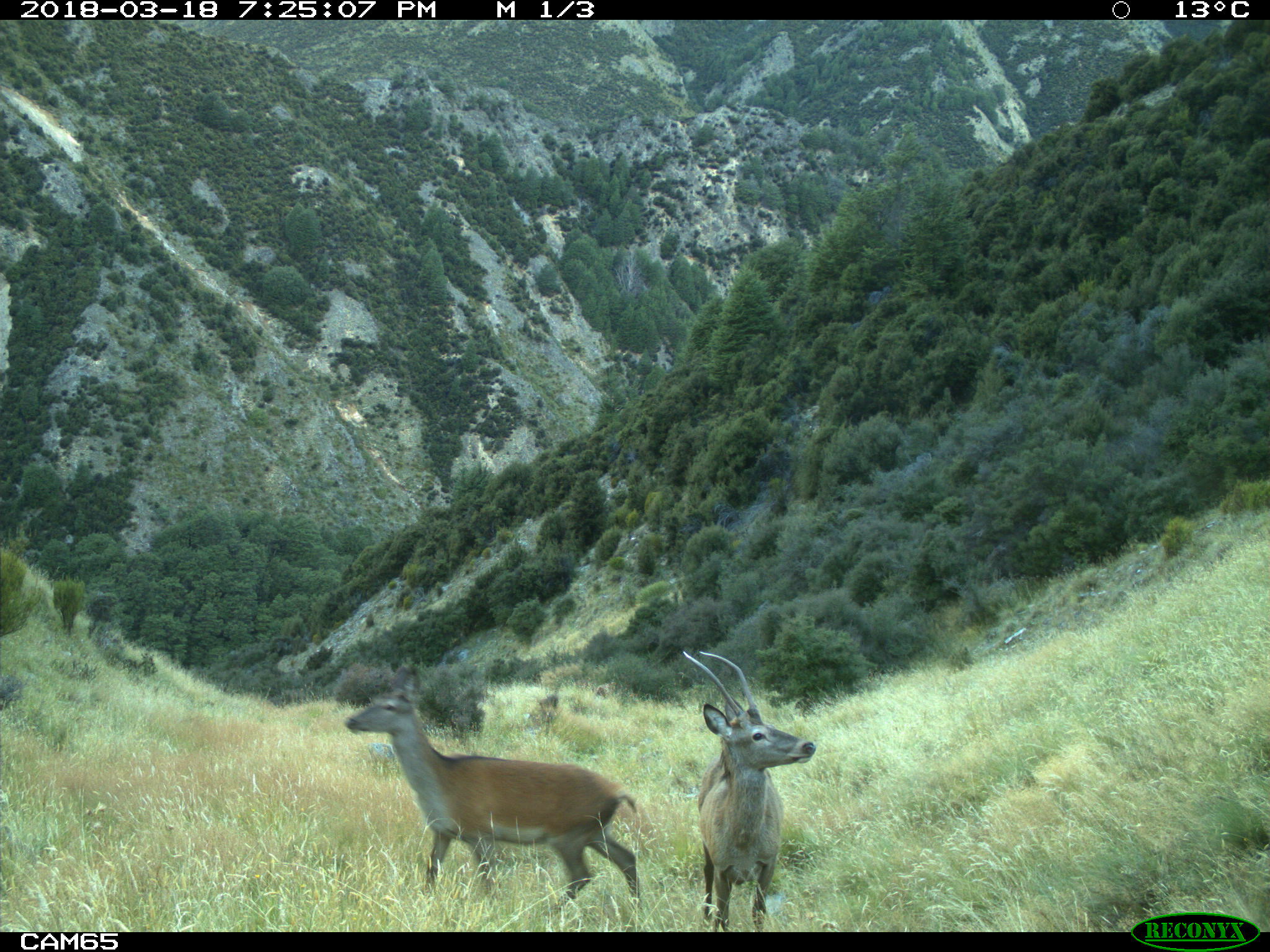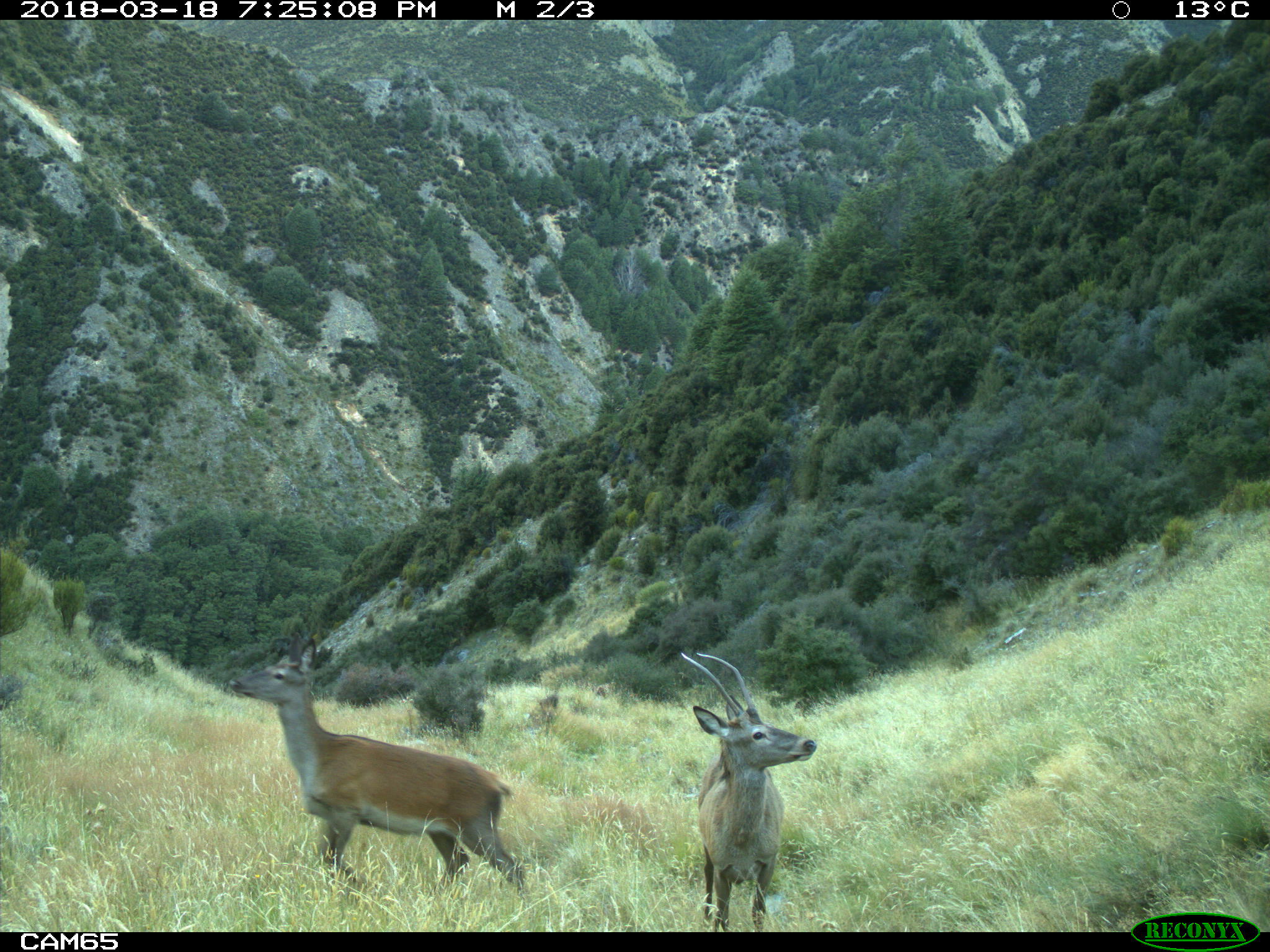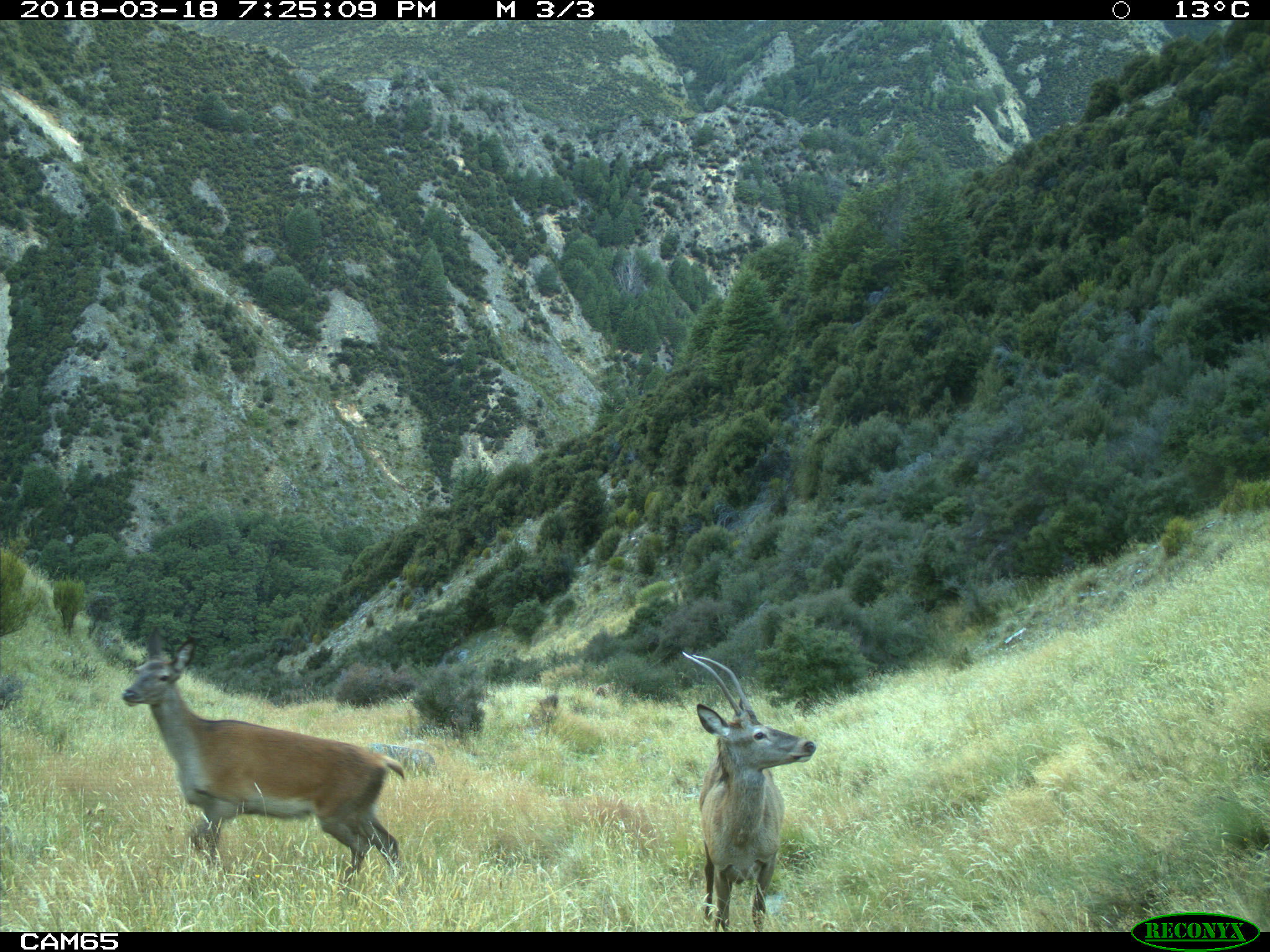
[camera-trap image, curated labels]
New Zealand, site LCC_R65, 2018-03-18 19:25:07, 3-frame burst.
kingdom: Animalia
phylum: Chordata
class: Mammalia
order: Artiodactyla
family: Cervidae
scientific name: Cervidae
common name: deer